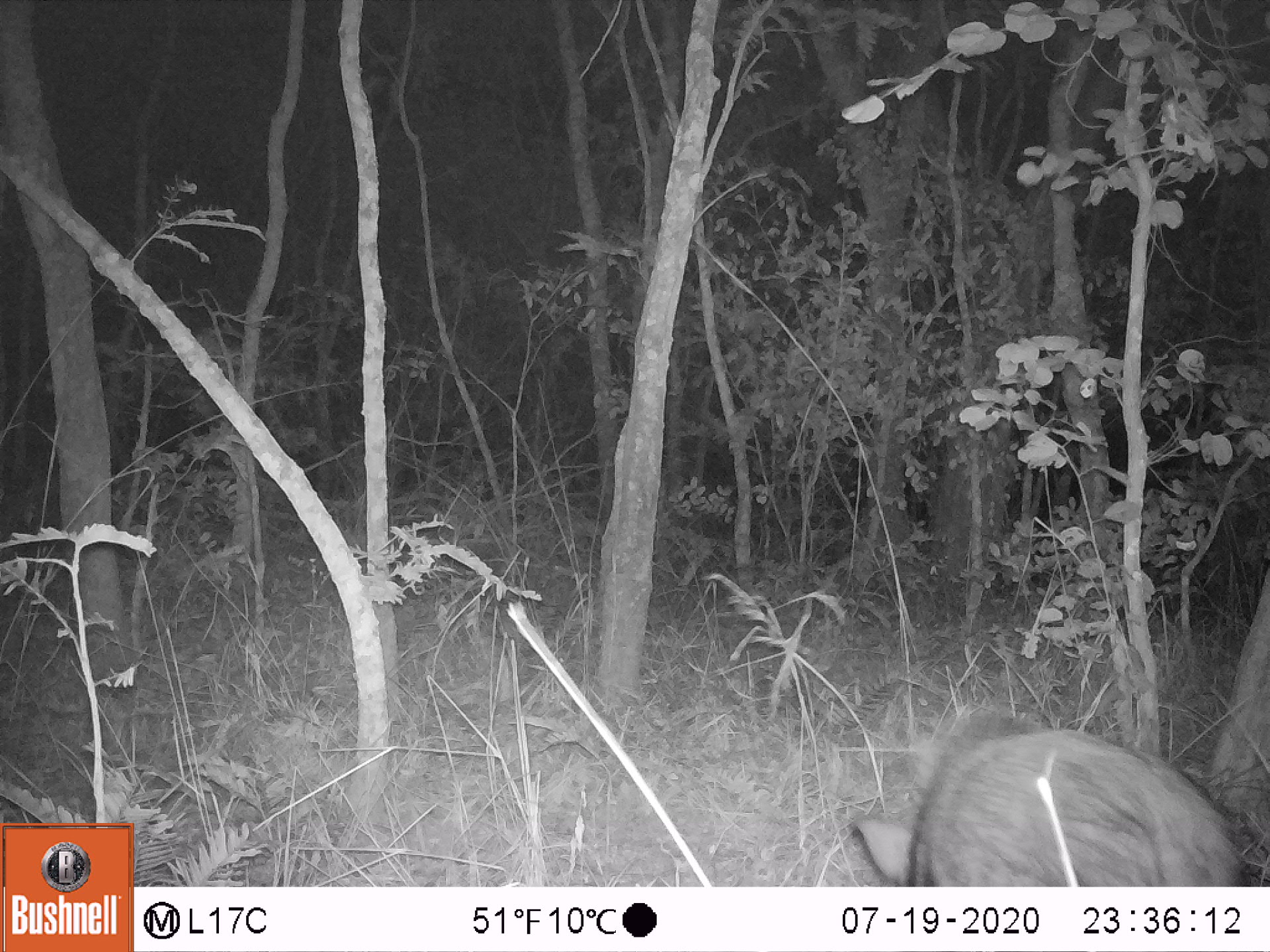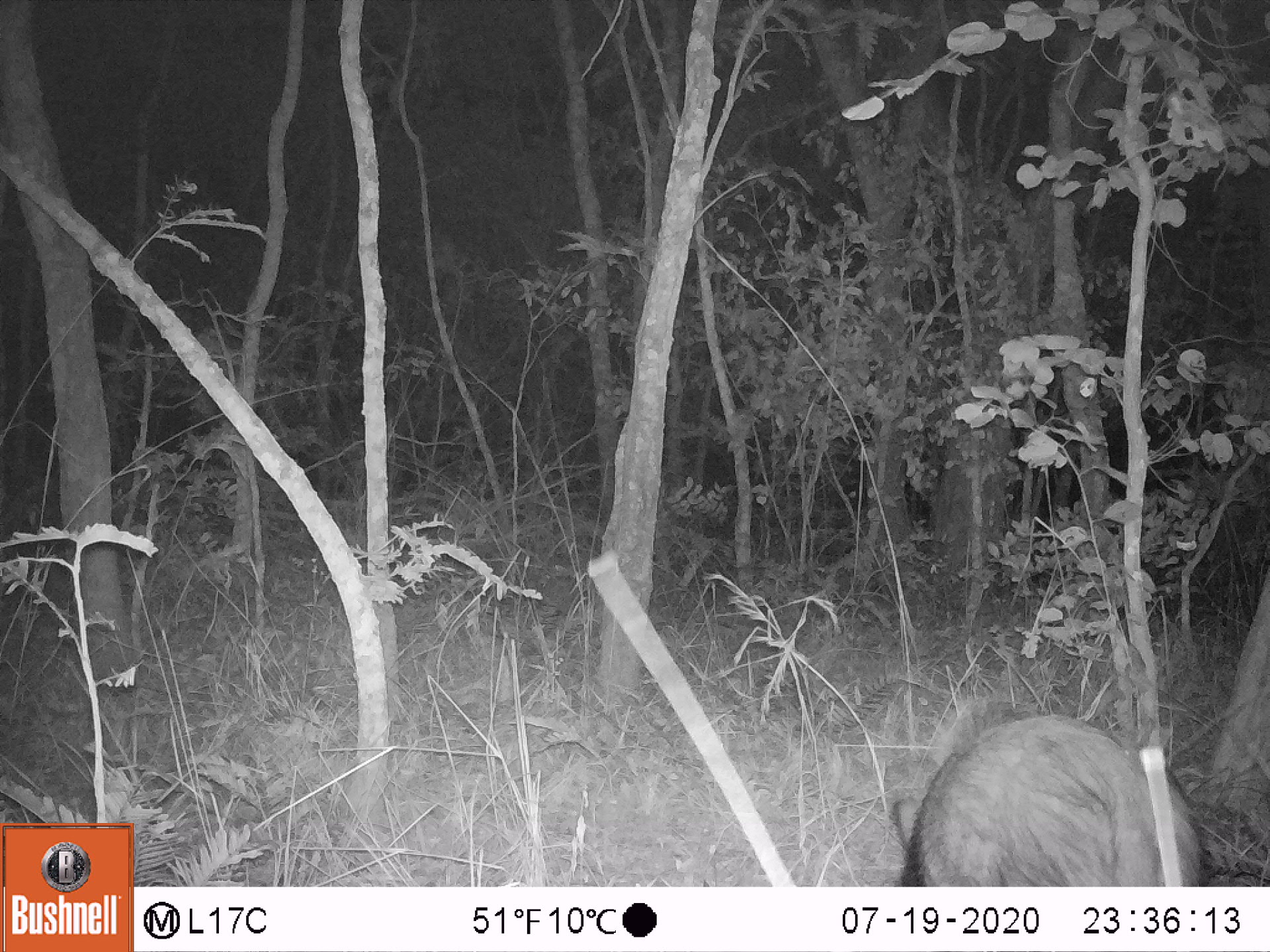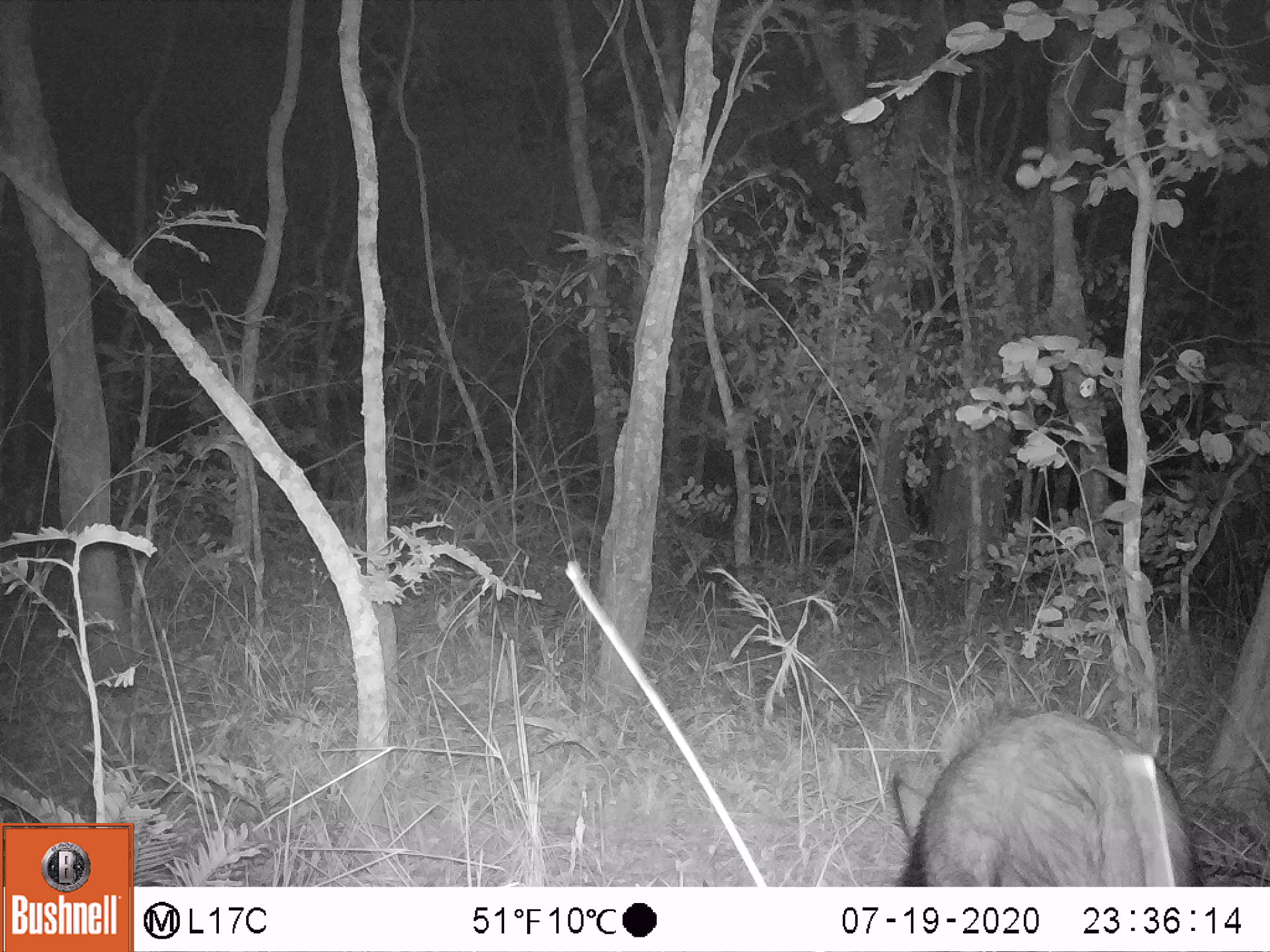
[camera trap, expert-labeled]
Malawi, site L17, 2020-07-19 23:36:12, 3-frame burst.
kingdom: Animalia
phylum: Chordata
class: Mammalia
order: Artiodactyla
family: Suidae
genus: Potamochoerus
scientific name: Potamochoerus larvatus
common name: bushpig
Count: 1.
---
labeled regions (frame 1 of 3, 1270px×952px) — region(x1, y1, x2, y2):
bushpig: region(839, 686, 1253, 882)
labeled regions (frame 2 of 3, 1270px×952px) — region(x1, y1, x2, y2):
bushpig: region(896, 701, 1209, 879)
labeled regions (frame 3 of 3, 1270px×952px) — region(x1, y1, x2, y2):
bushpig: region(886, 695, 1203, 879)